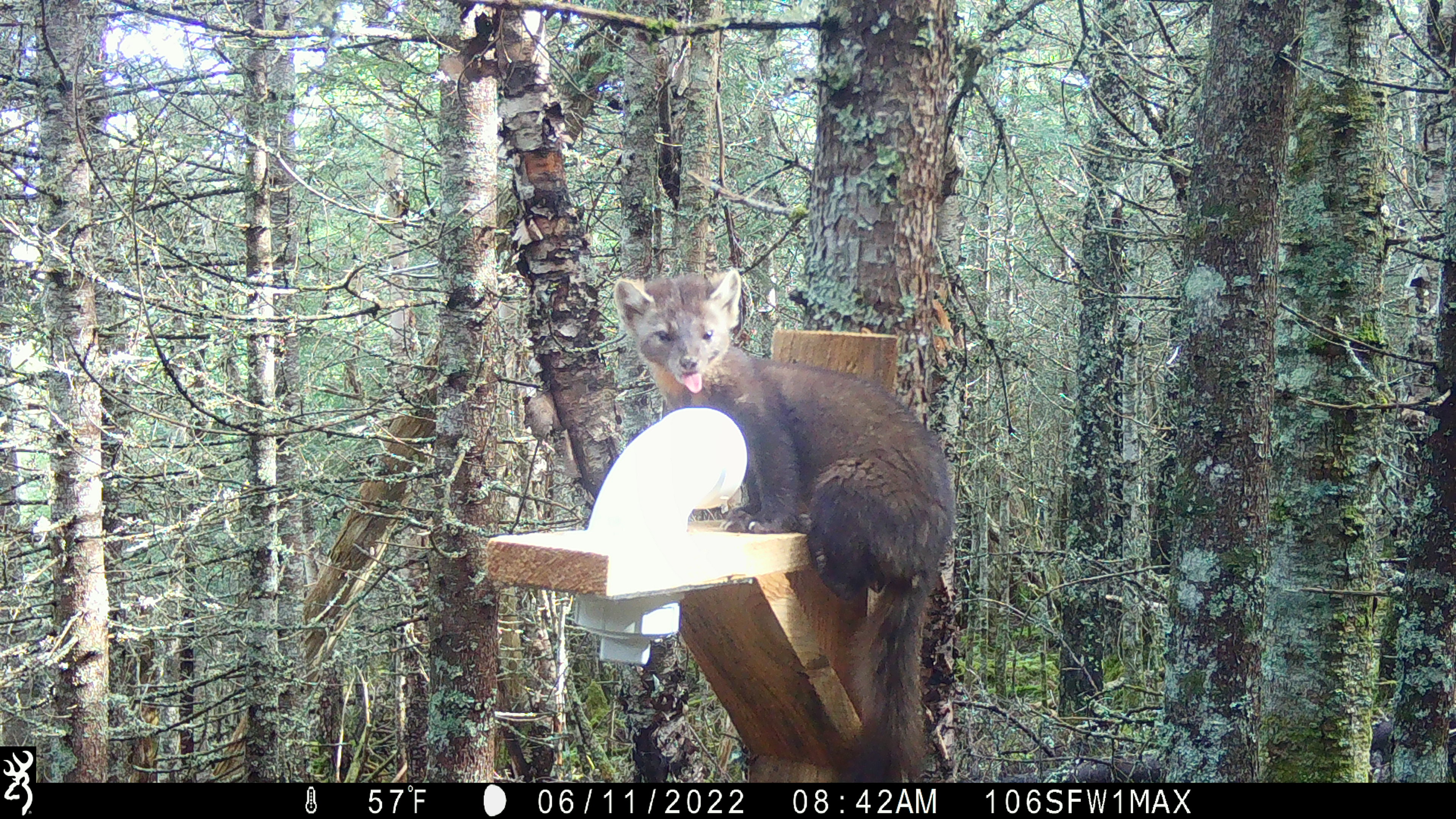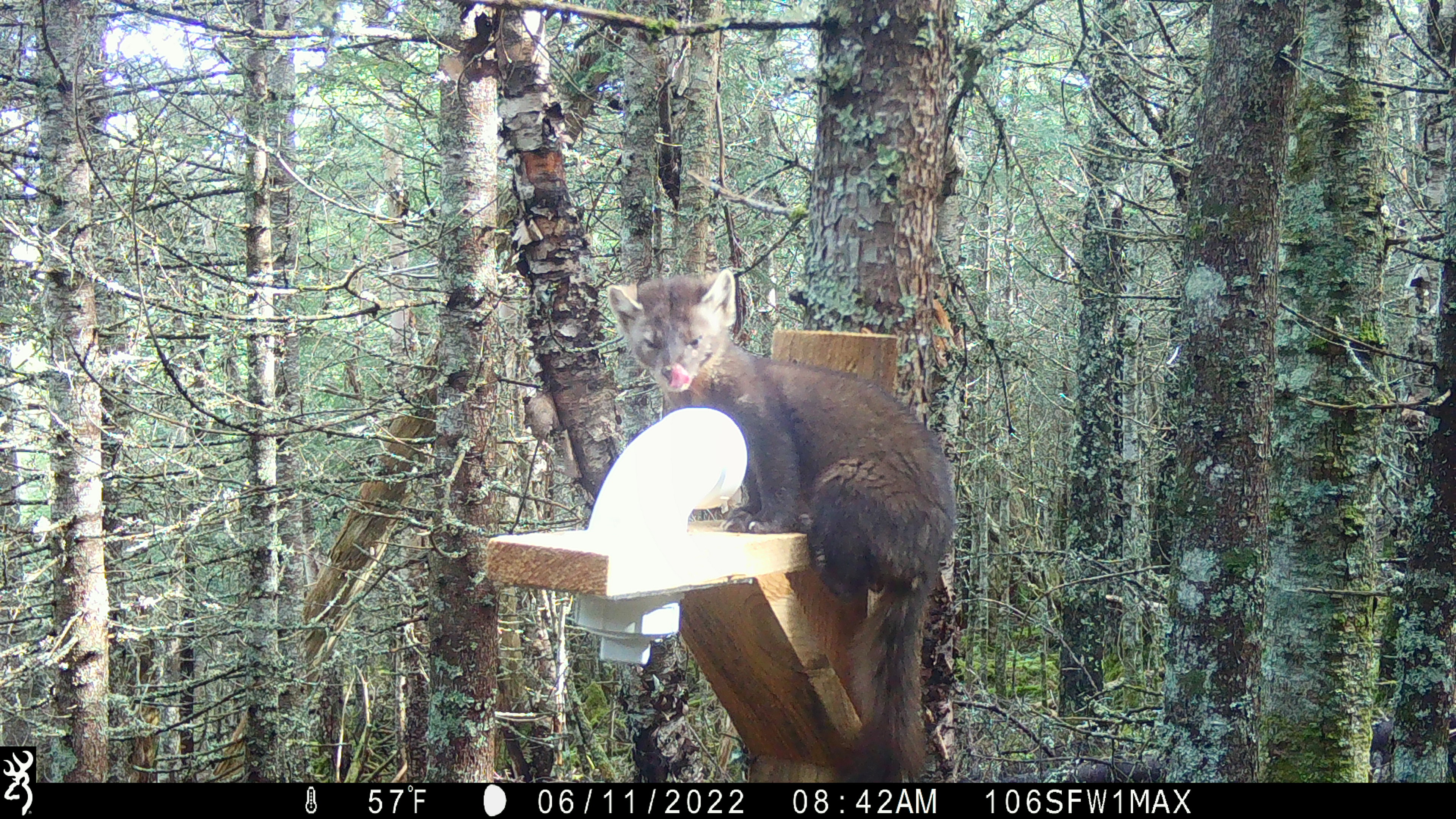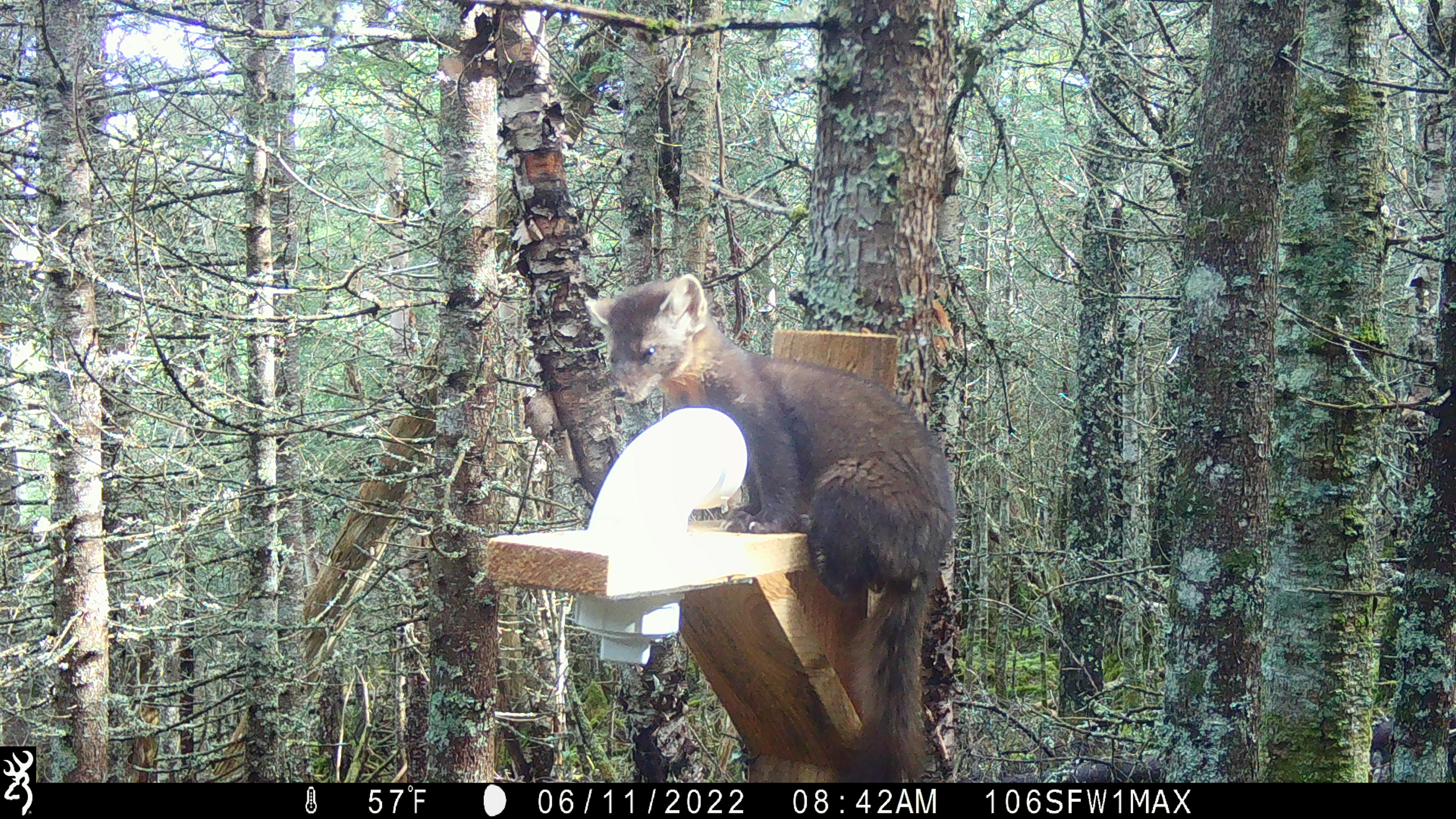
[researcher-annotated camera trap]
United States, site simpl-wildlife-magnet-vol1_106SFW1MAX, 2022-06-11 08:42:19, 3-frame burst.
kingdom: Animalia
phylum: Chordata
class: Mammalia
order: Carnivora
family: Mustelidae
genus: Martes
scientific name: Martes americana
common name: american marten